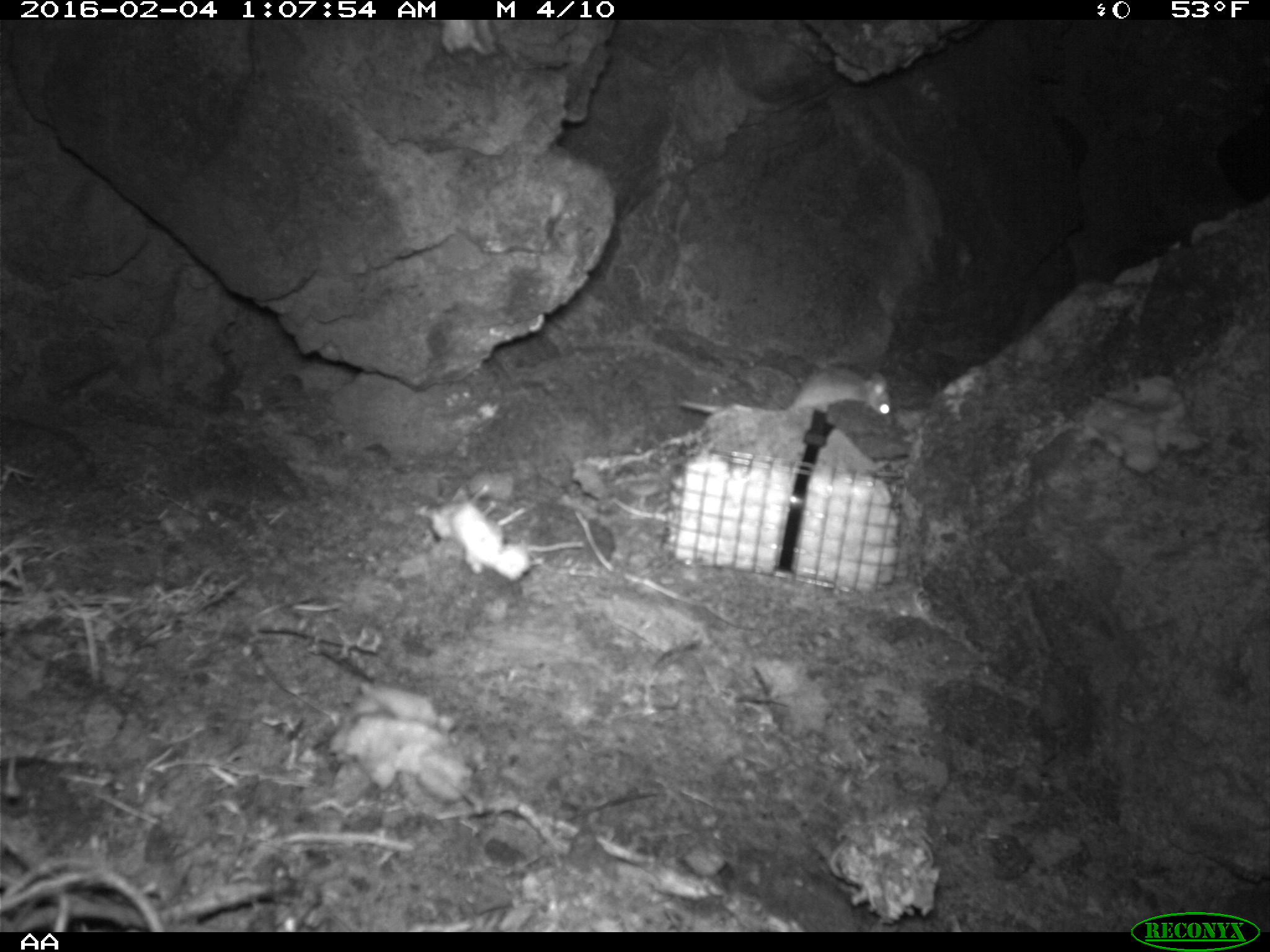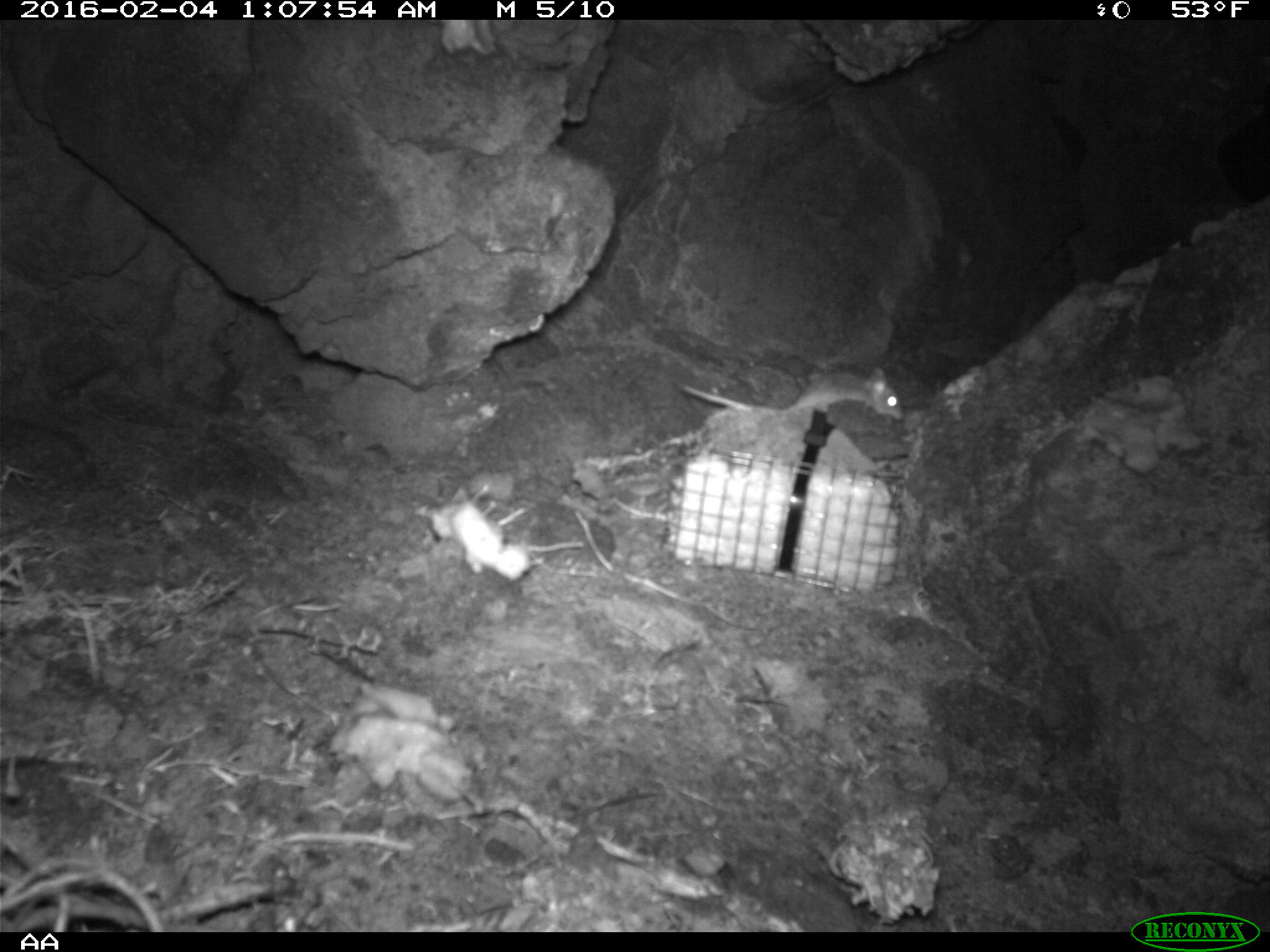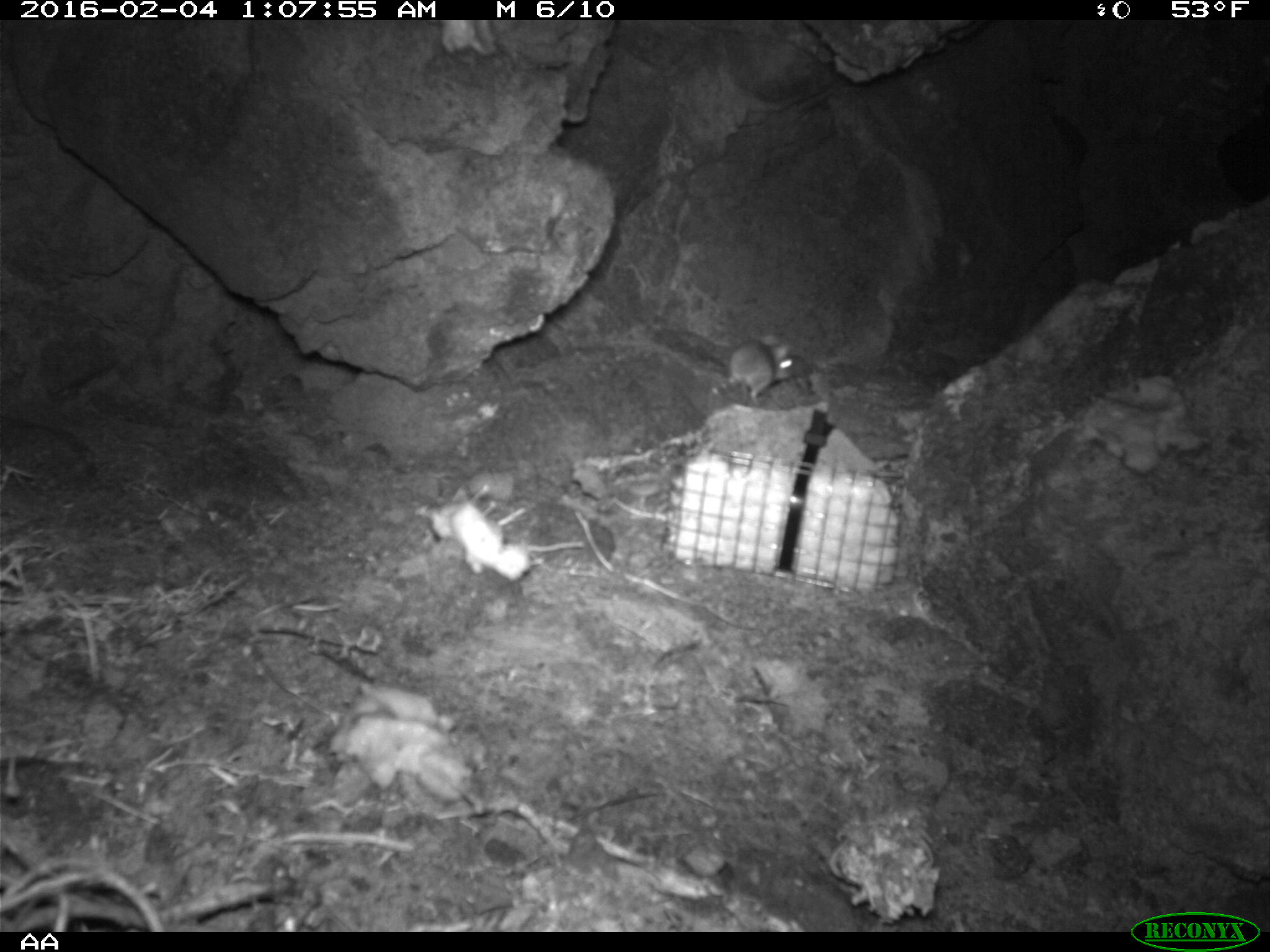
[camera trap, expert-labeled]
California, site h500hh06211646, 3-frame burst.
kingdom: Animalia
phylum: Chordata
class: Mammalia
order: Rodentia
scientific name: Rodentia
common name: rodent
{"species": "rodent (Rodentia)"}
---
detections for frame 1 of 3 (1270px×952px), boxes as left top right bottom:
rodent: 682 365 892 416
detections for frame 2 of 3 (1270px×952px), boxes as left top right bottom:
rodent: 680 365 903 420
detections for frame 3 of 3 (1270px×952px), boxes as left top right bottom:
rodent: 730 335 793 399